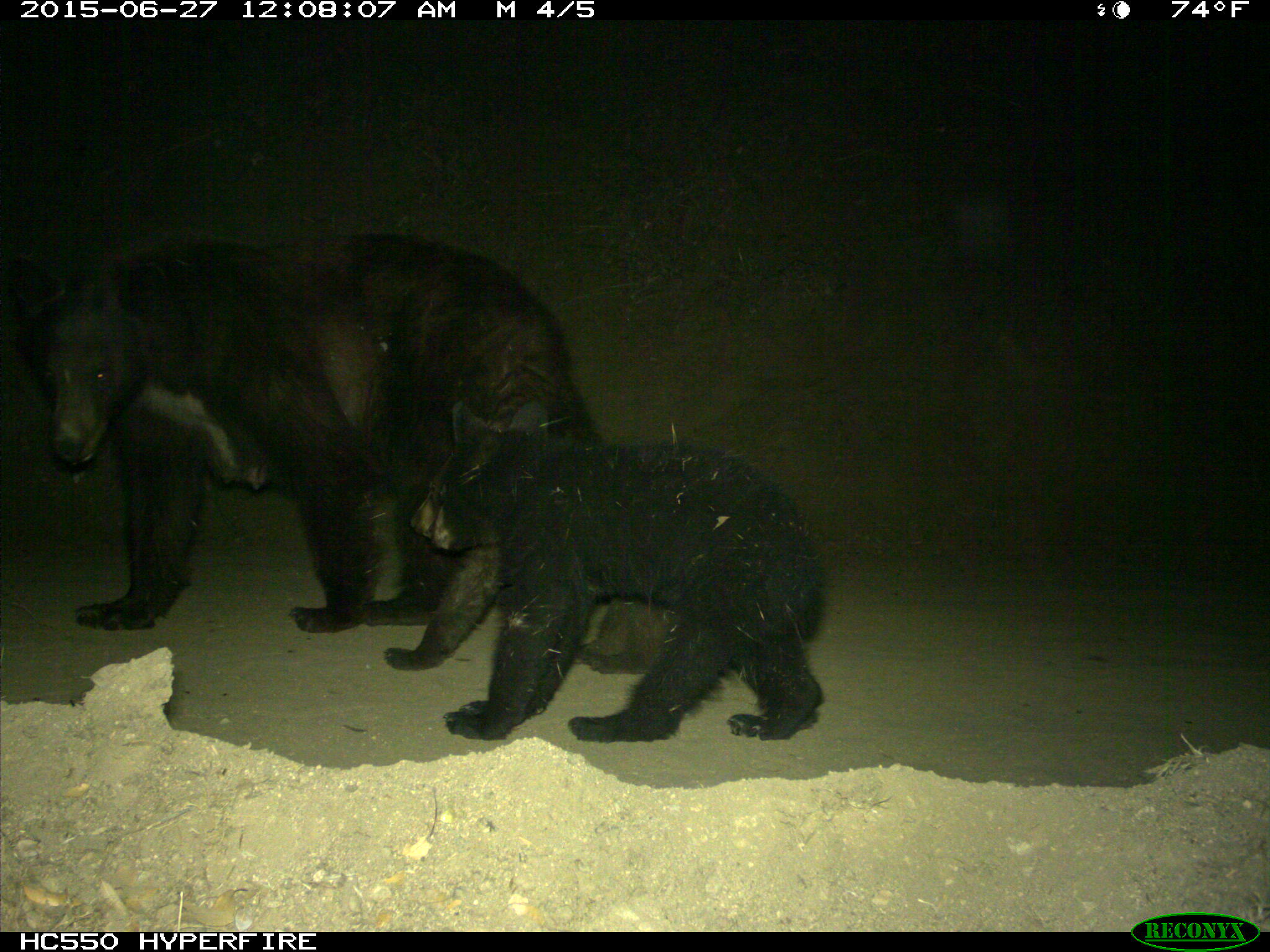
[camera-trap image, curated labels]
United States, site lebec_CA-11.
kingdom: Animalia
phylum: Chordata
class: Mammalia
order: Carnivora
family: Ursidae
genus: Ursus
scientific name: Ursus americanus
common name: american black bear